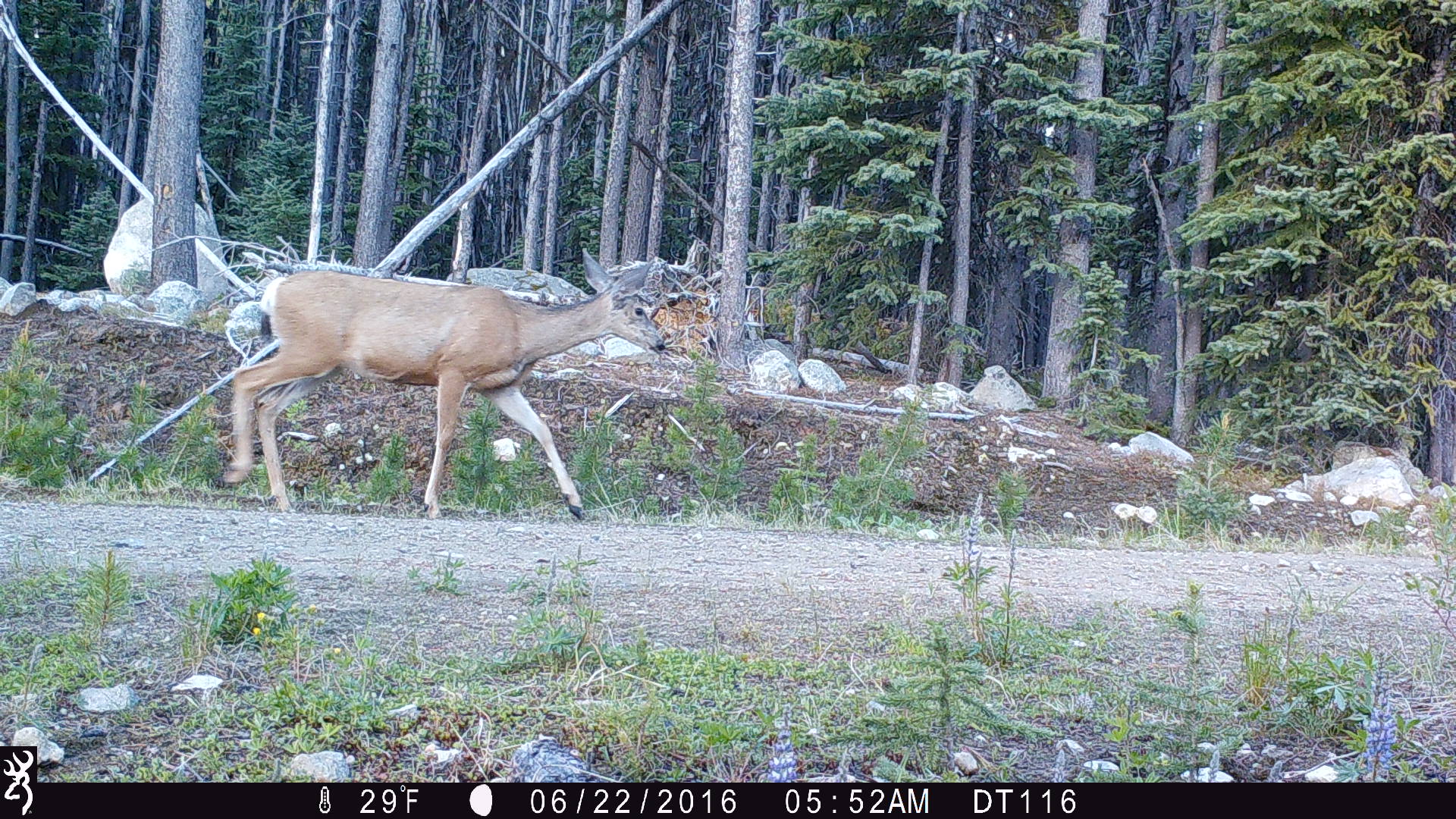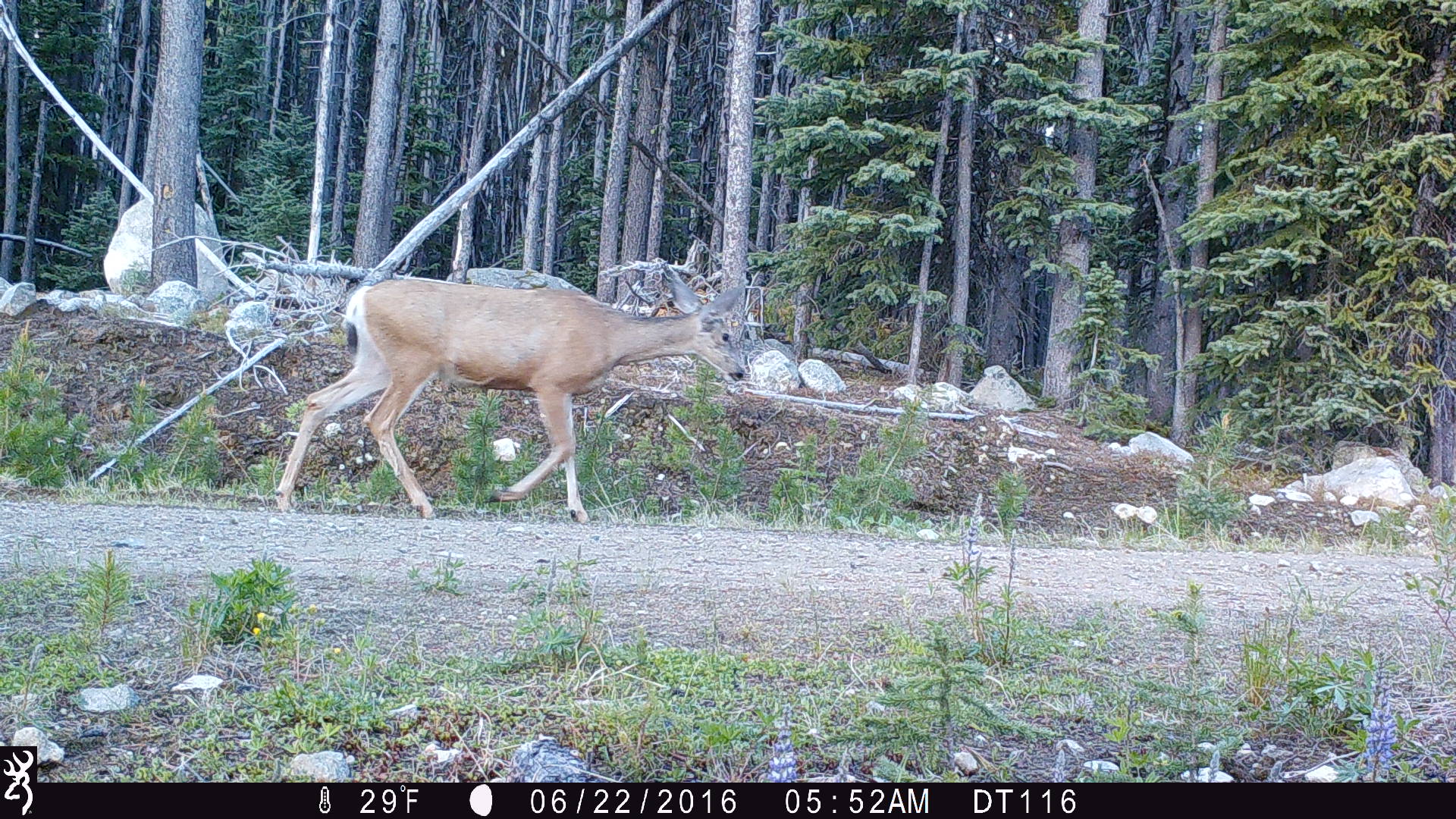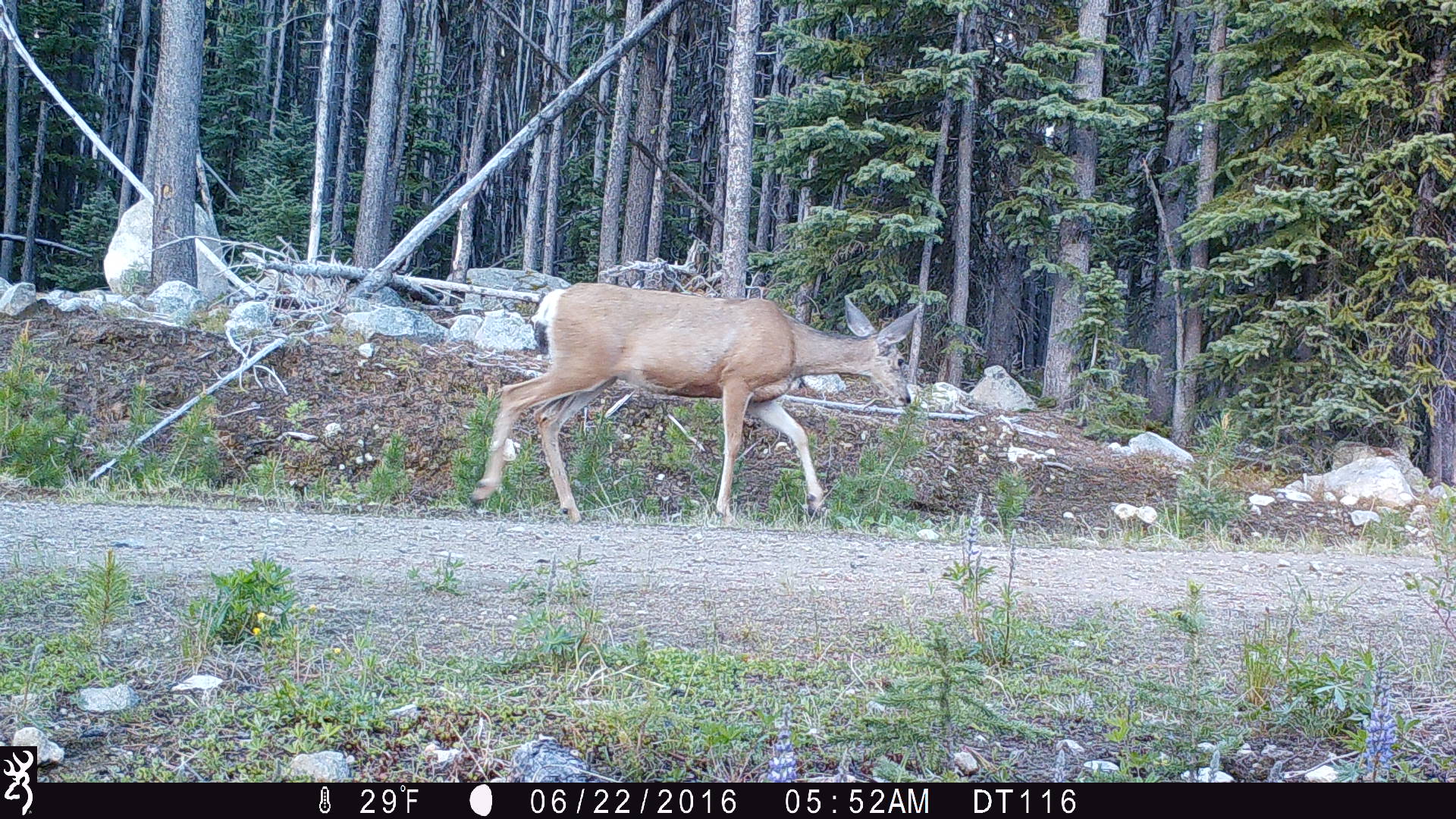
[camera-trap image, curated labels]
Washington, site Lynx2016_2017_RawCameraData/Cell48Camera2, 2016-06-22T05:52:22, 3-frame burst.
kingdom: Animalia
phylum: Chordata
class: Mammalia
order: Artiodactyla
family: Cervidae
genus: Odocoileus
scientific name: Odocoileus hemionus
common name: mule deer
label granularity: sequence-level